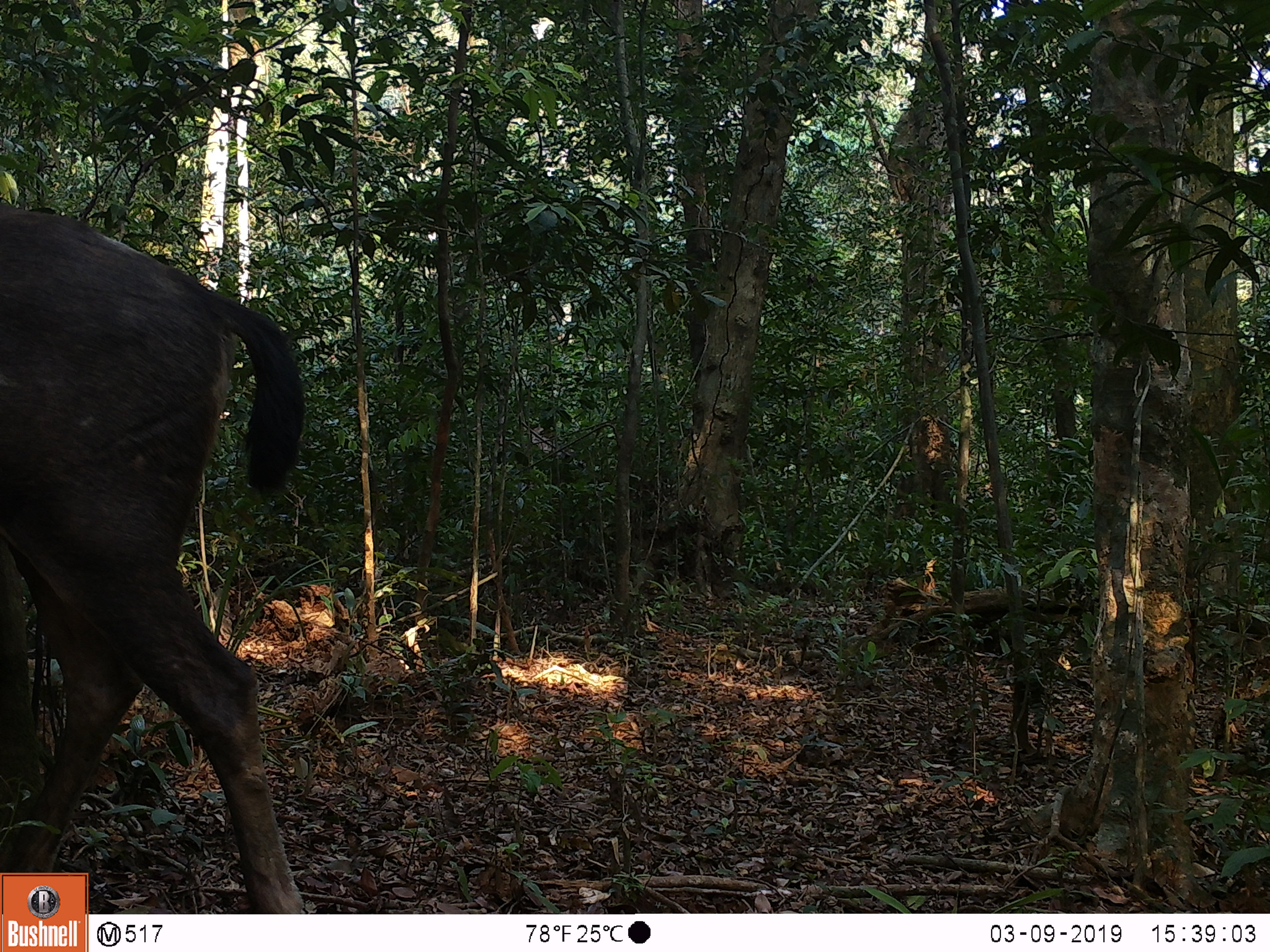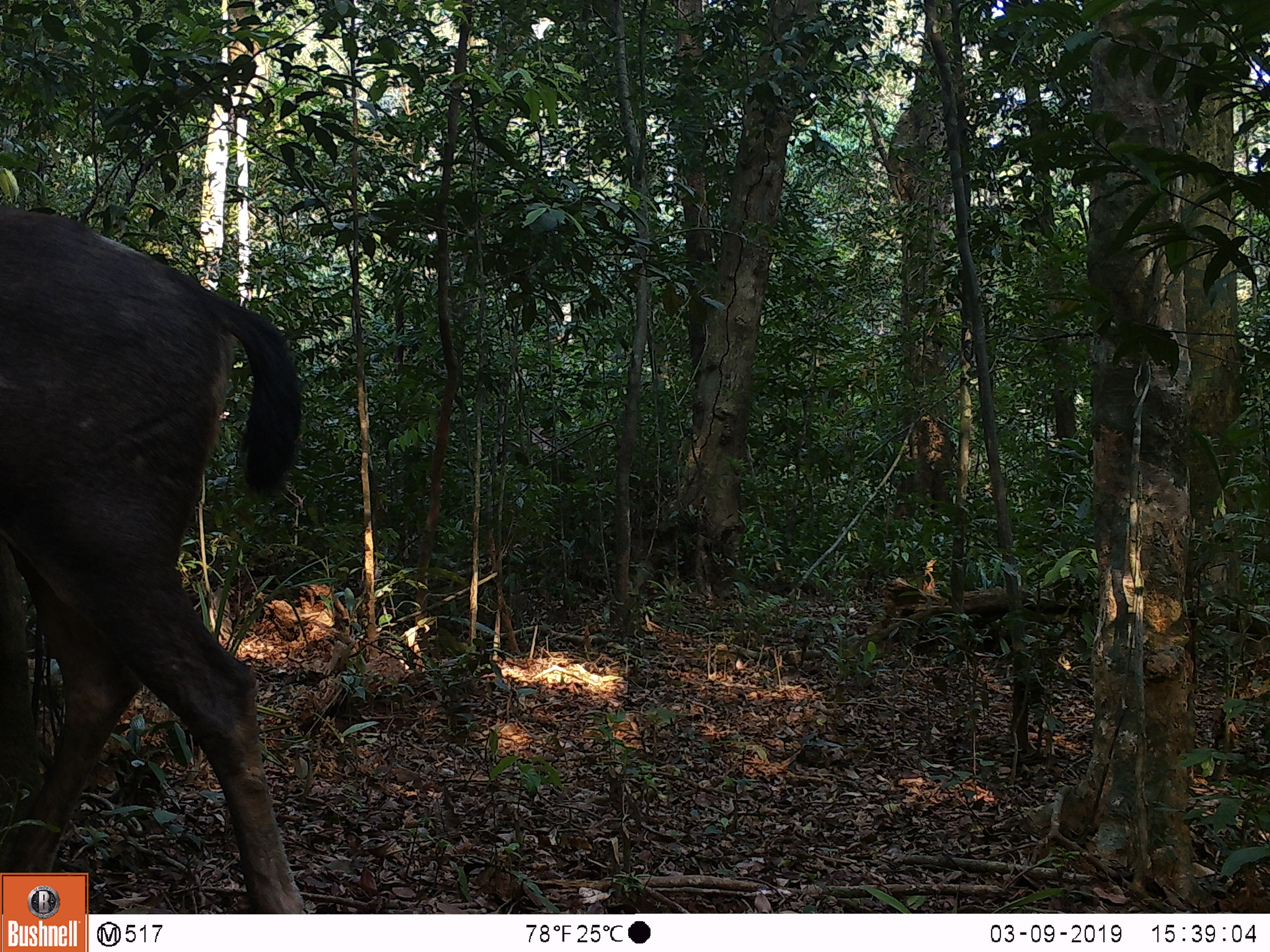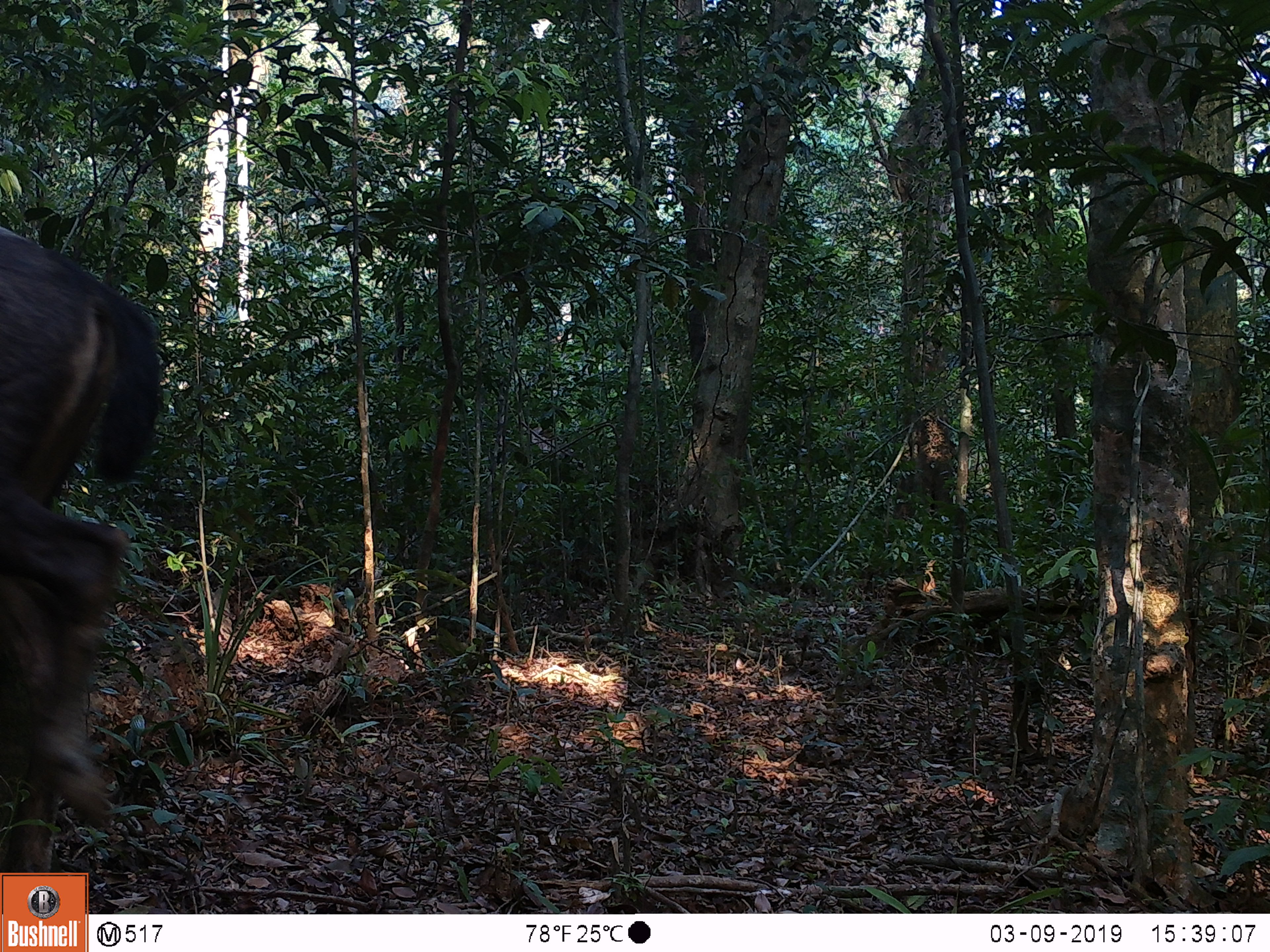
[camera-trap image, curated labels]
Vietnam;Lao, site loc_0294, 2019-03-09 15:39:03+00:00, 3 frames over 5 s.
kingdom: Animalia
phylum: Chordata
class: Mammalia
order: Artiodactyla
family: Cervidae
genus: Rusa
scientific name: Rusa unicolor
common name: sambar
Sambar (Rusa unicolor). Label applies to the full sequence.